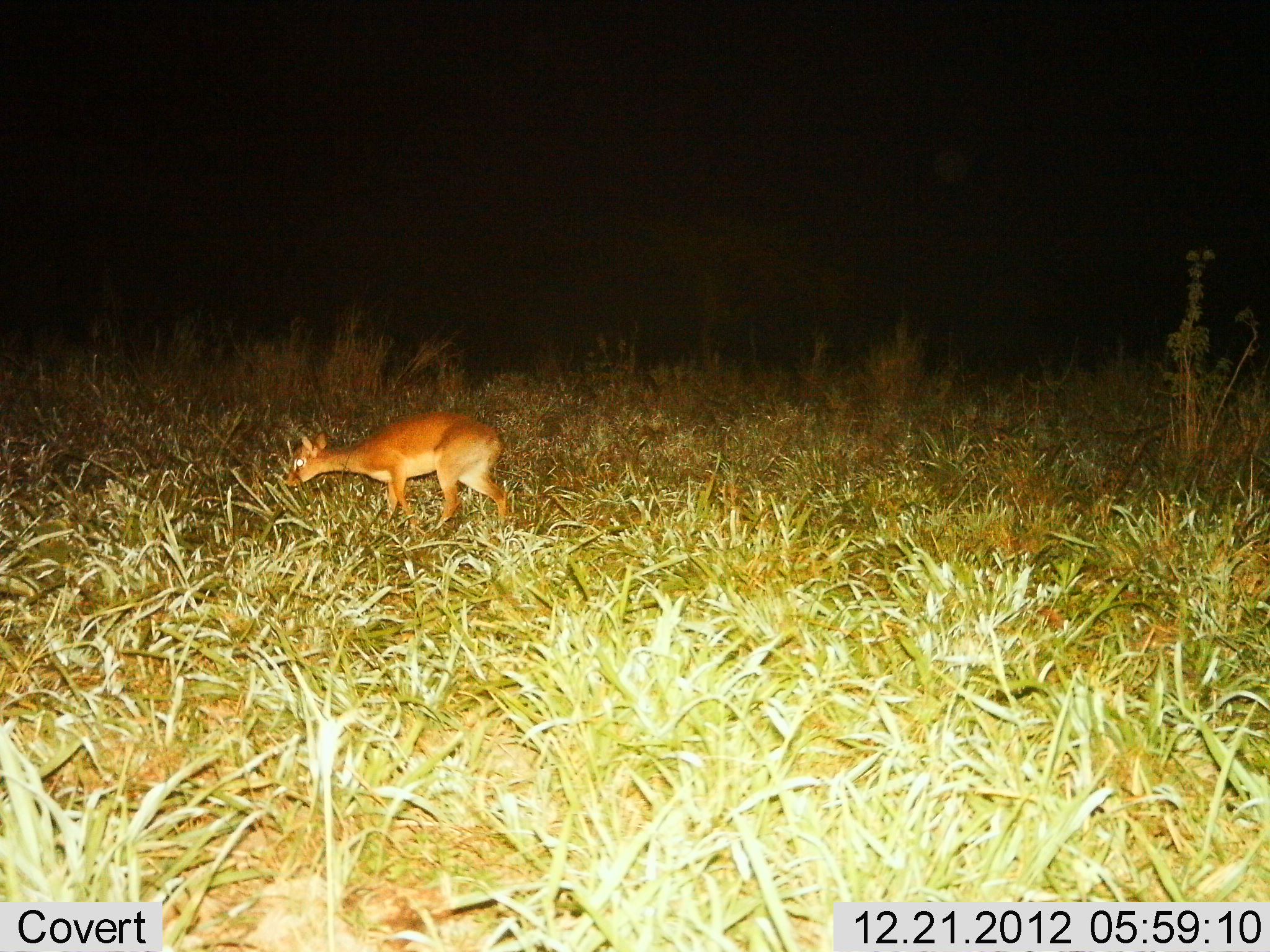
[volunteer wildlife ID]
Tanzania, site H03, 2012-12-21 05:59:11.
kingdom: Animalia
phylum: Chordata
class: Mammalia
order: Artiodactyla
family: Bovidae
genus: Madoqua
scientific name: Madoqua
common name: dikdik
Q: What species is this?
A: Dikdik (Madoqua).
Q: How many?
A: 1.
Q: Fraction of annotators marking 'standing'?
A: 37%.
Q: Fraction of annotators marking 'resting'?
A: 0%.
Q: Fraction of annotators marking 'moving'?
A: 42%.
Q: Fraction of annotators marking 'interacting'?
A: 0%.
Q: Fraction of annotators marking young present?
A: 0%.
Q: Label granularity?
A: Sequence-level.